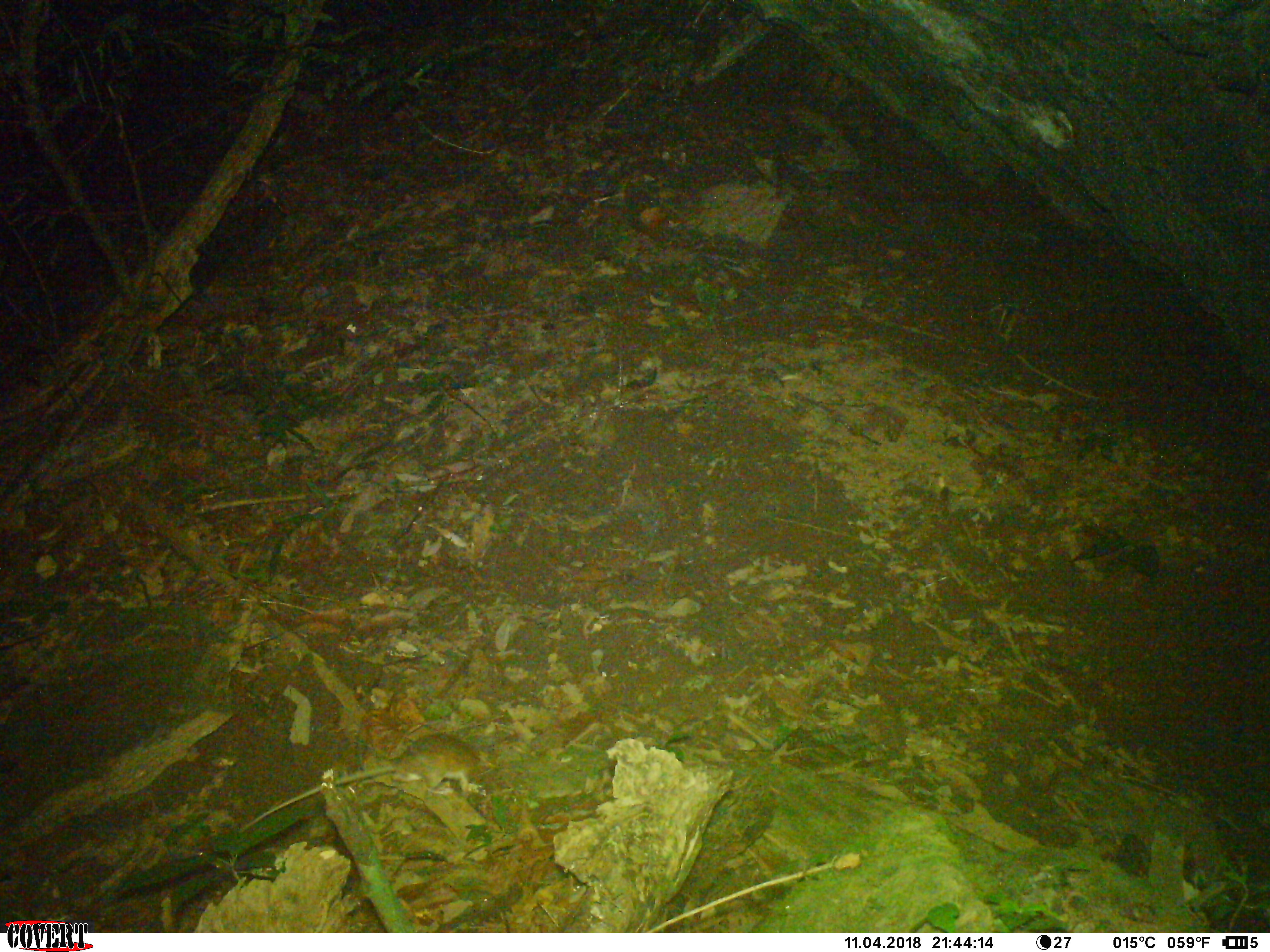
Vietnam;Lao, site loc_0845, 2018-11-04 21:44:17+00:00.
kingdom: Animalia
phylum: Chordata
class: Mammalia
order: Rodentia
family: Muridae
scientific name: Muridae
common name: old-world mice and rats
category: unidentified murid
Unidentified murid (old-world mice and rats) (Muridae). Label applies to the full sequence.